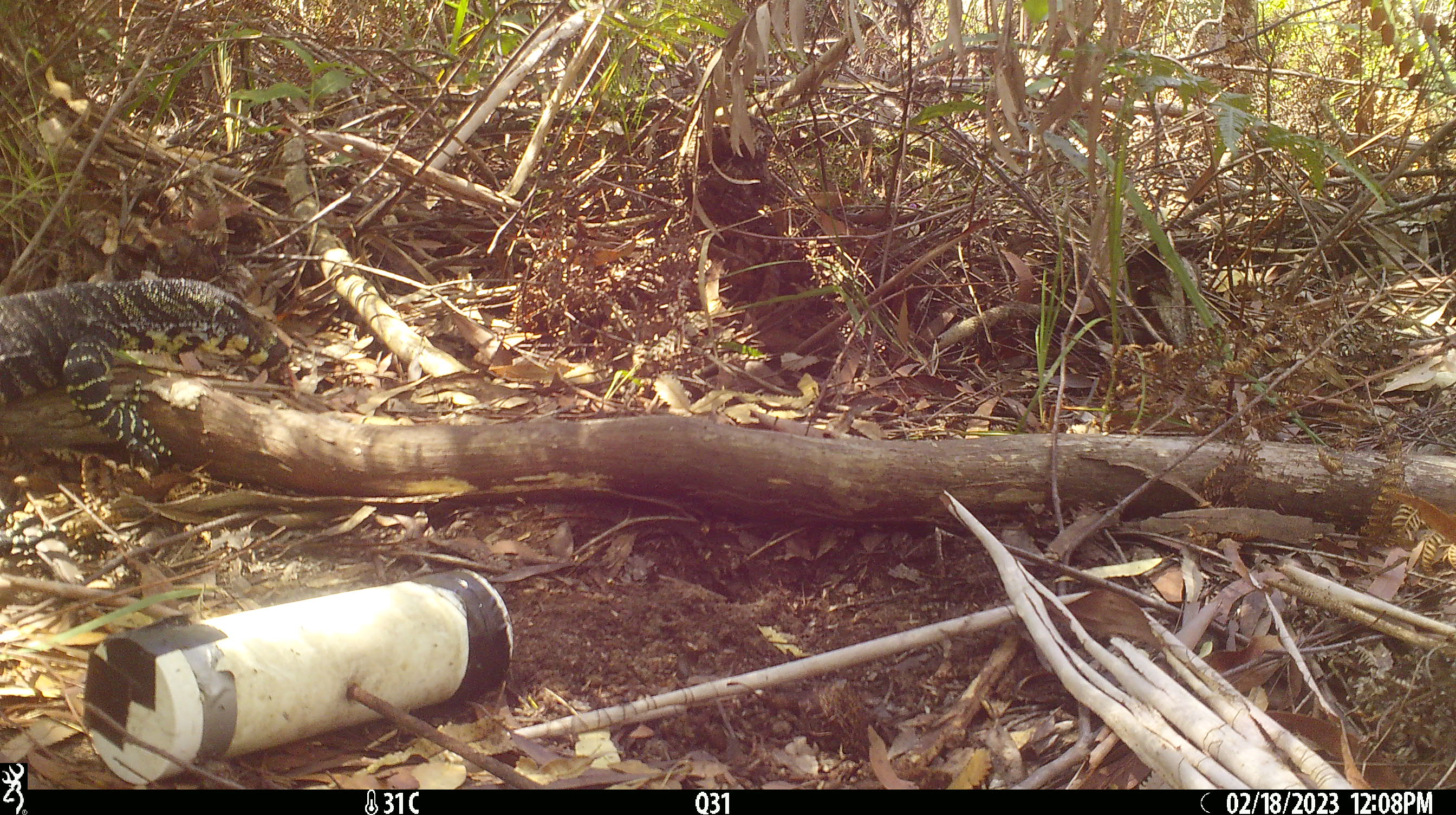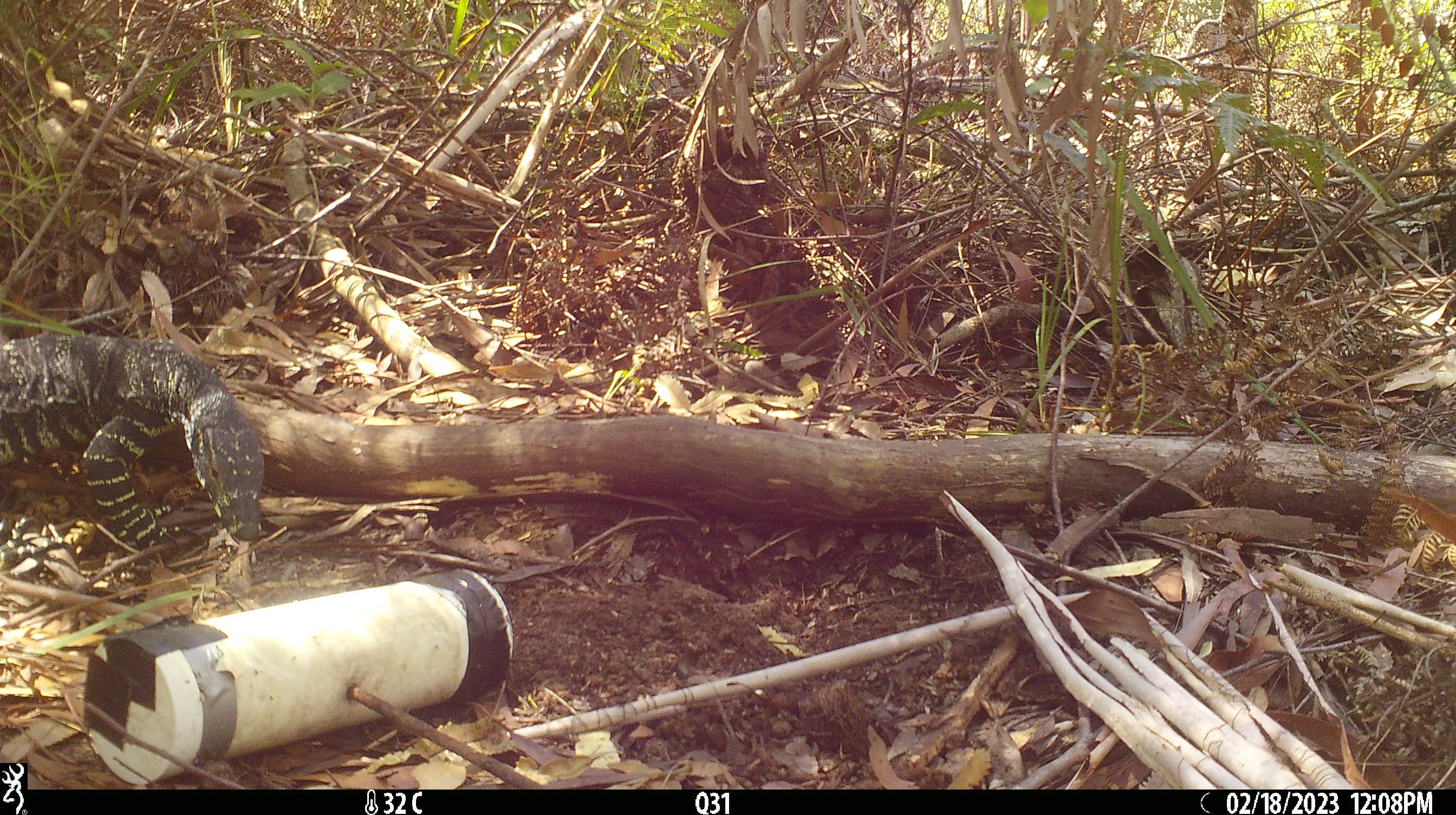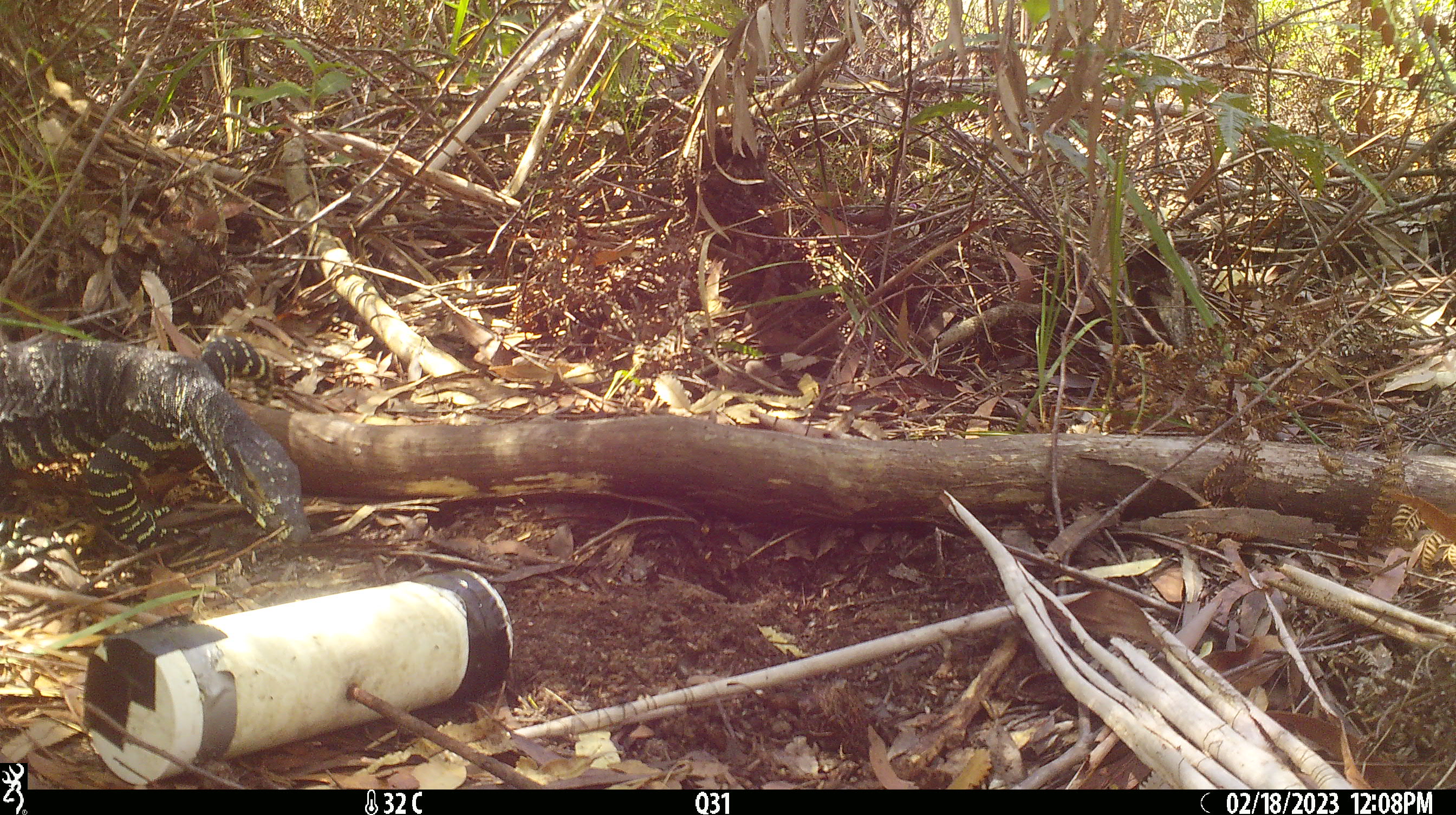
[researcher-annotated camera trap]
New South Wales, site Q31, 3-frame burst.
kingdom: Animalia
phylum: Chordata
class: Reptilia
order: Squamata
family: Varanidae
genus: Varanus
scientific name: Varanus varius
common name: lace monitor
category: goanna